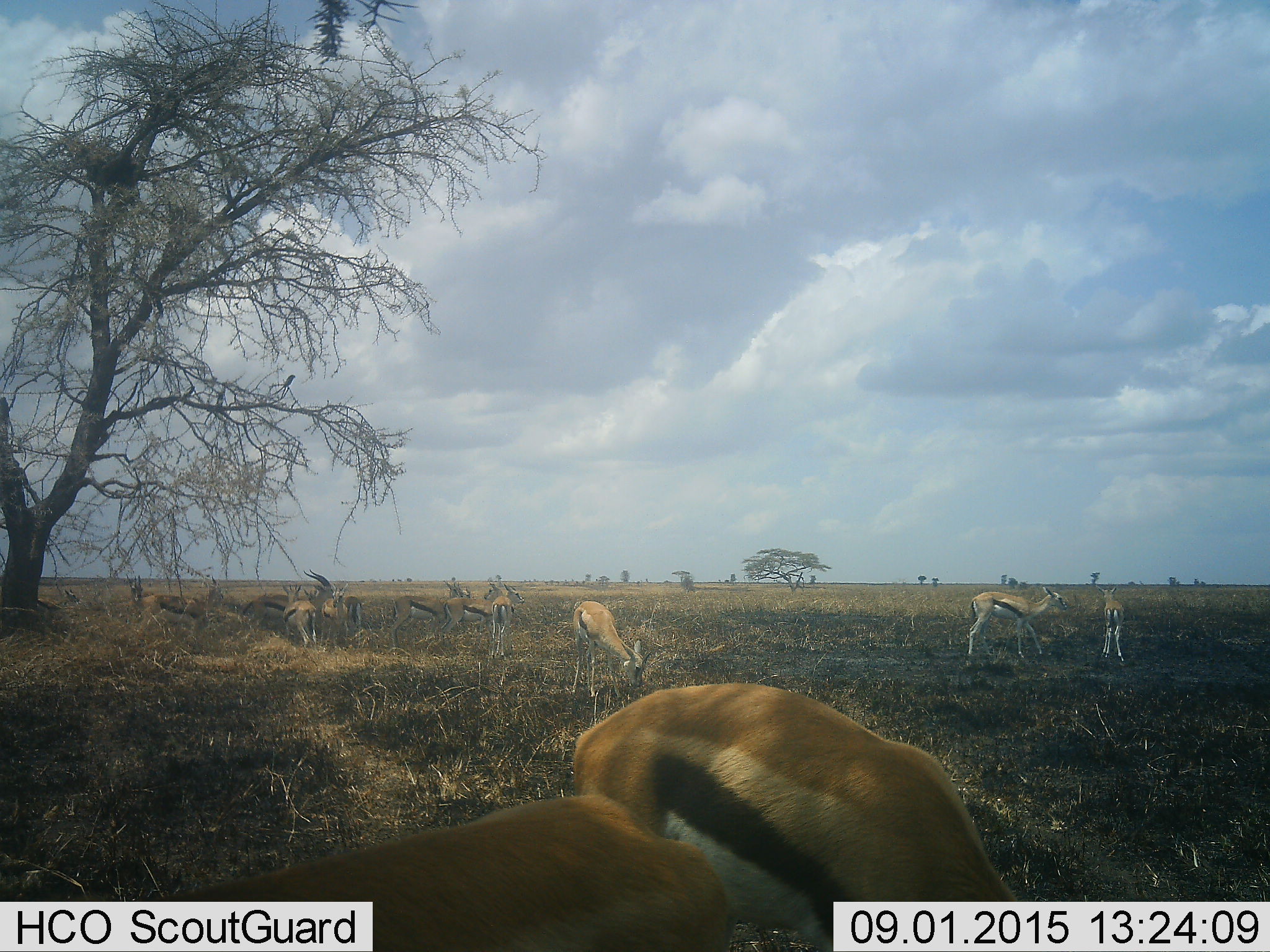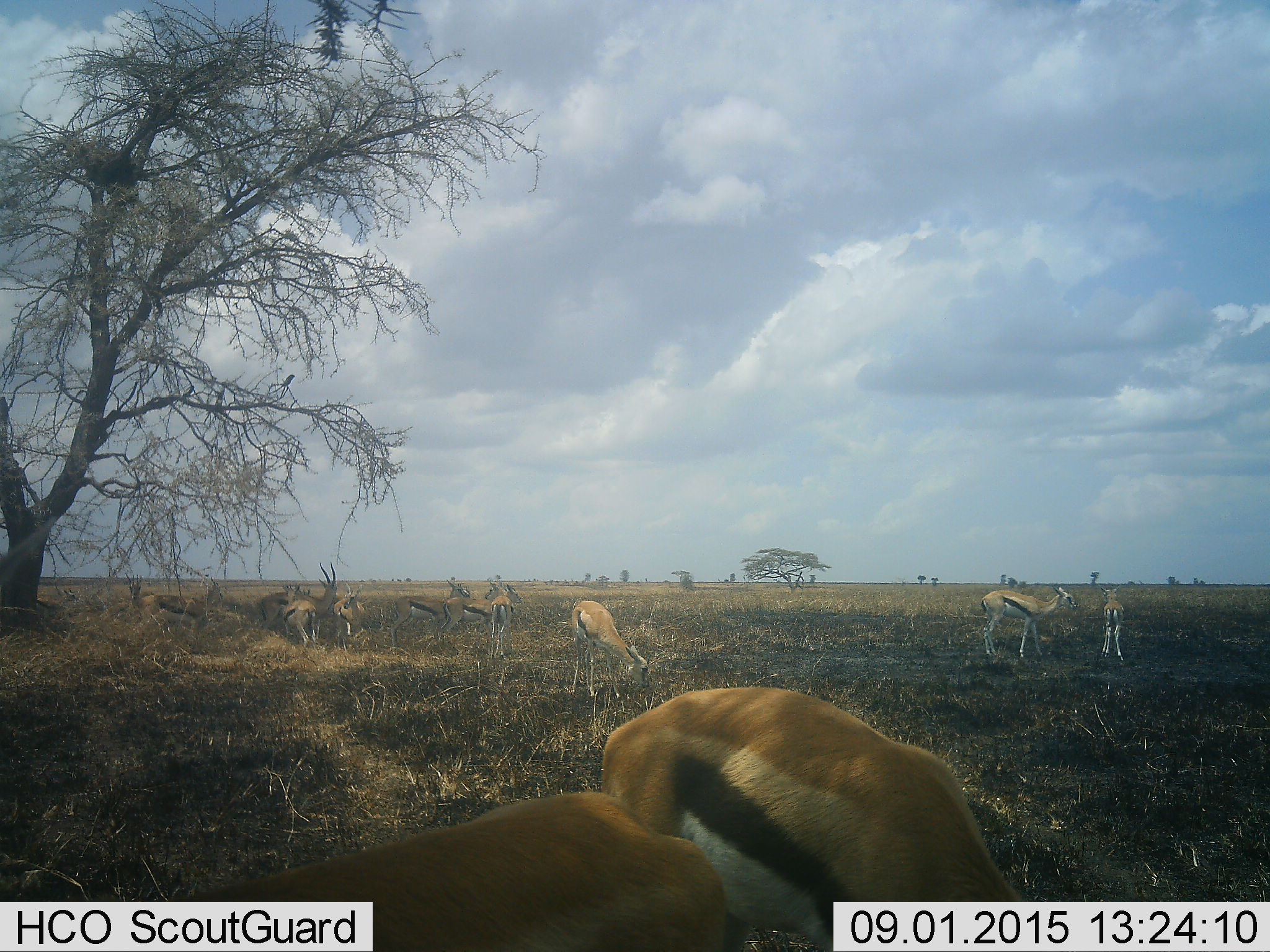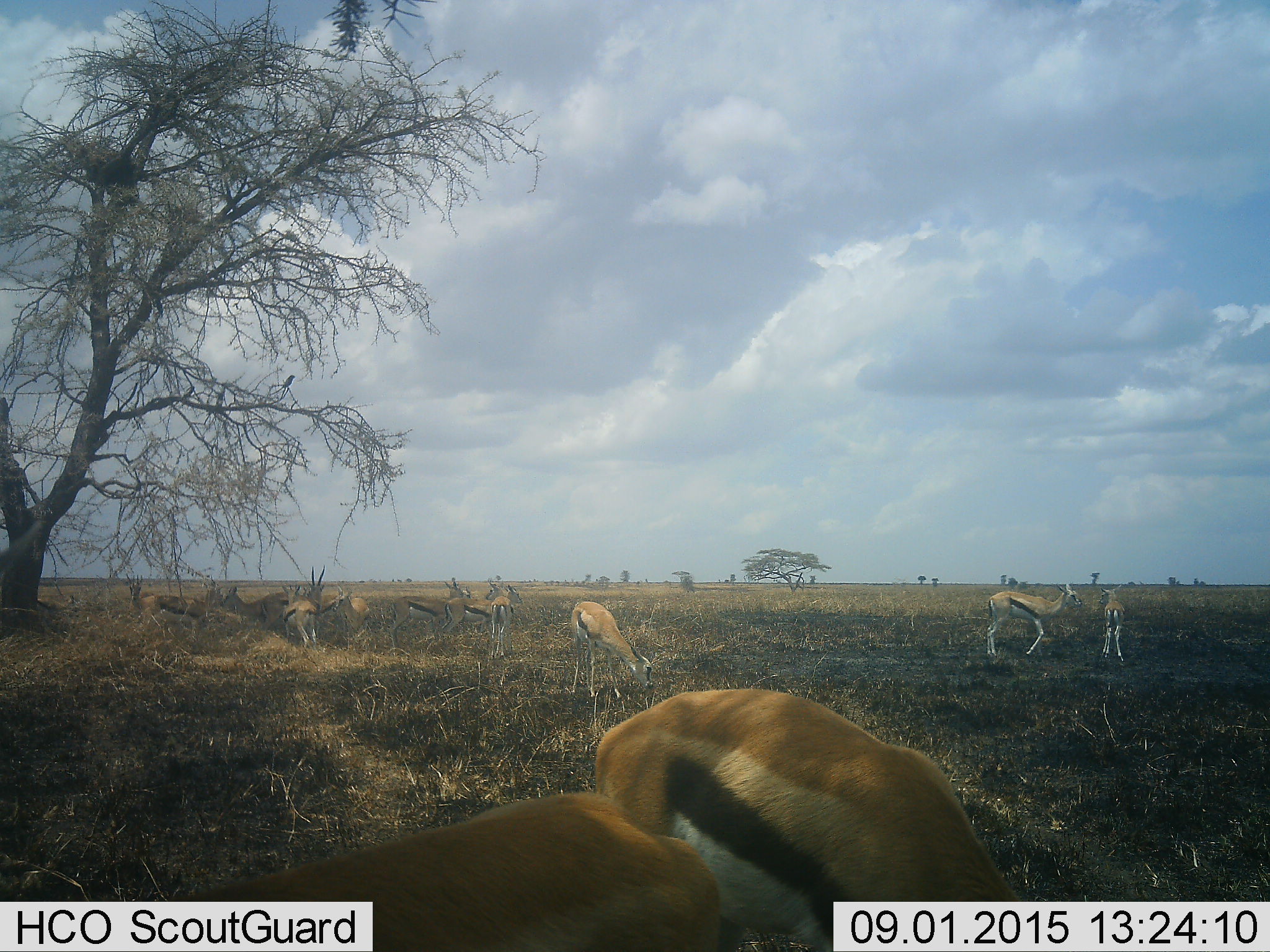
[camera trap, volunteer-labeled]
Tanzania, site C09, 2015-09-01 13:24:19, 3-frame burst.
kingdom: Animalia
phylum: Chordata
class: Mammalia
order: Artiodactyla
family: Bovidae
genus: Eudorcas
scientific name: Eudorcas thomsonii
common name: thomson's gazelle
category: gazellethomsons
Gazellethomsons (thomson's gazelle) (Eudorcas thomsonii), count 11-50. Behavior (volunteer vote fractions): standing 81%, resting 31%, moving 44%, interacting 25%. Young present (vote fraction): 31%. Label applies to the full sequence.